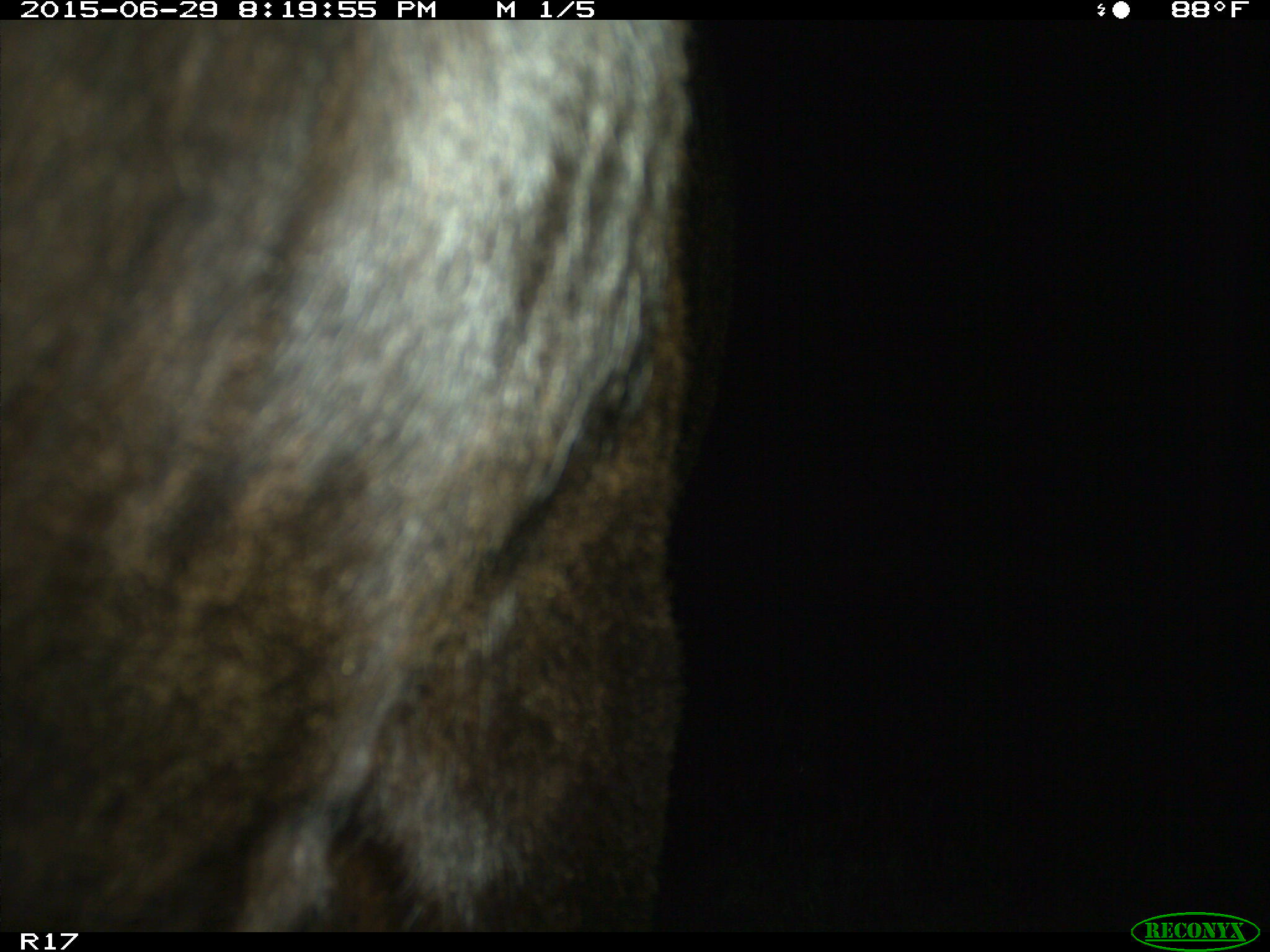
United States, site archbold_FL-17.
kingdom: Animalia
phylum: Chordata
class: Mammalia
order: Artiodactyla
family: Bovidae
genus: Bos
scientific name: Bos taurus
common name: domestic cow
Bos taurus (domestic cow).